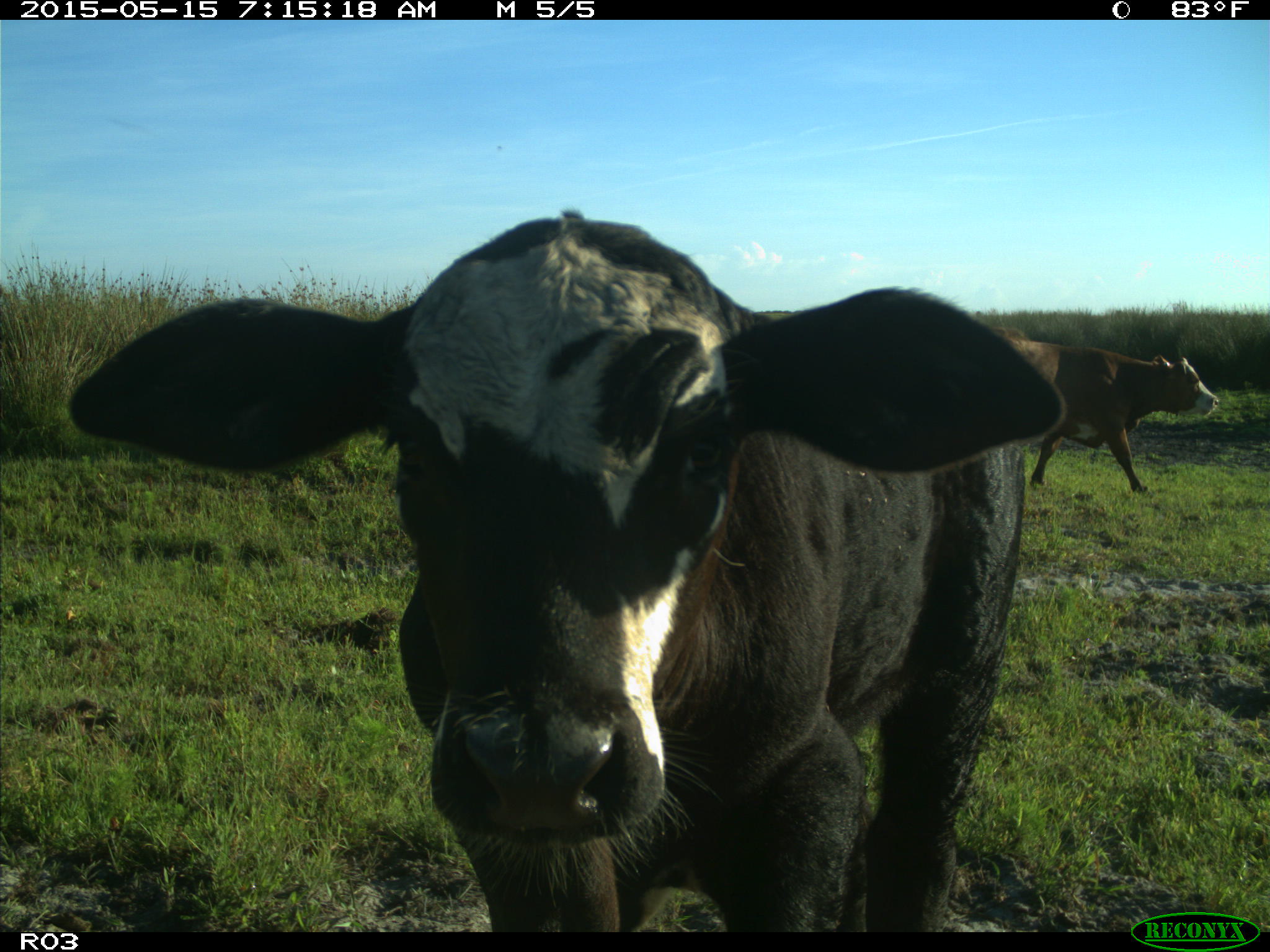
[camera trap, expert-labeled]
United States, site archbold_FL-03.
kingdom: Animalia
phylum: Chordata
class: Mammalia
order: Artiodactyla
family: Bovidae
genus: Bos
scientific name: Bos taurus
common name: domestic cow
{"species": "Bos taurus (domestic cow)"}